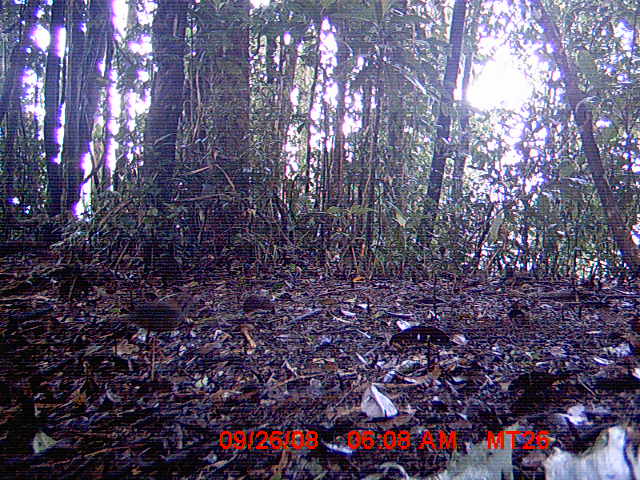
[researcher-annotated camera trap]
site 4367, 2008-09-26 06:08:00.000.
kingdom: Animalia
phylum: Chordata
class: Mammalia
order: Rodentia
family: Muridae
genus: Rattus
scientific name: Rattus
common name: rodent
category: unknown rat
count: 1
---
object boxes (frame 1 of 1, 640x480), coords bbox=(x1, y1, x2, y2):
unknown rat: bbox=(126, 293, 195, 345)